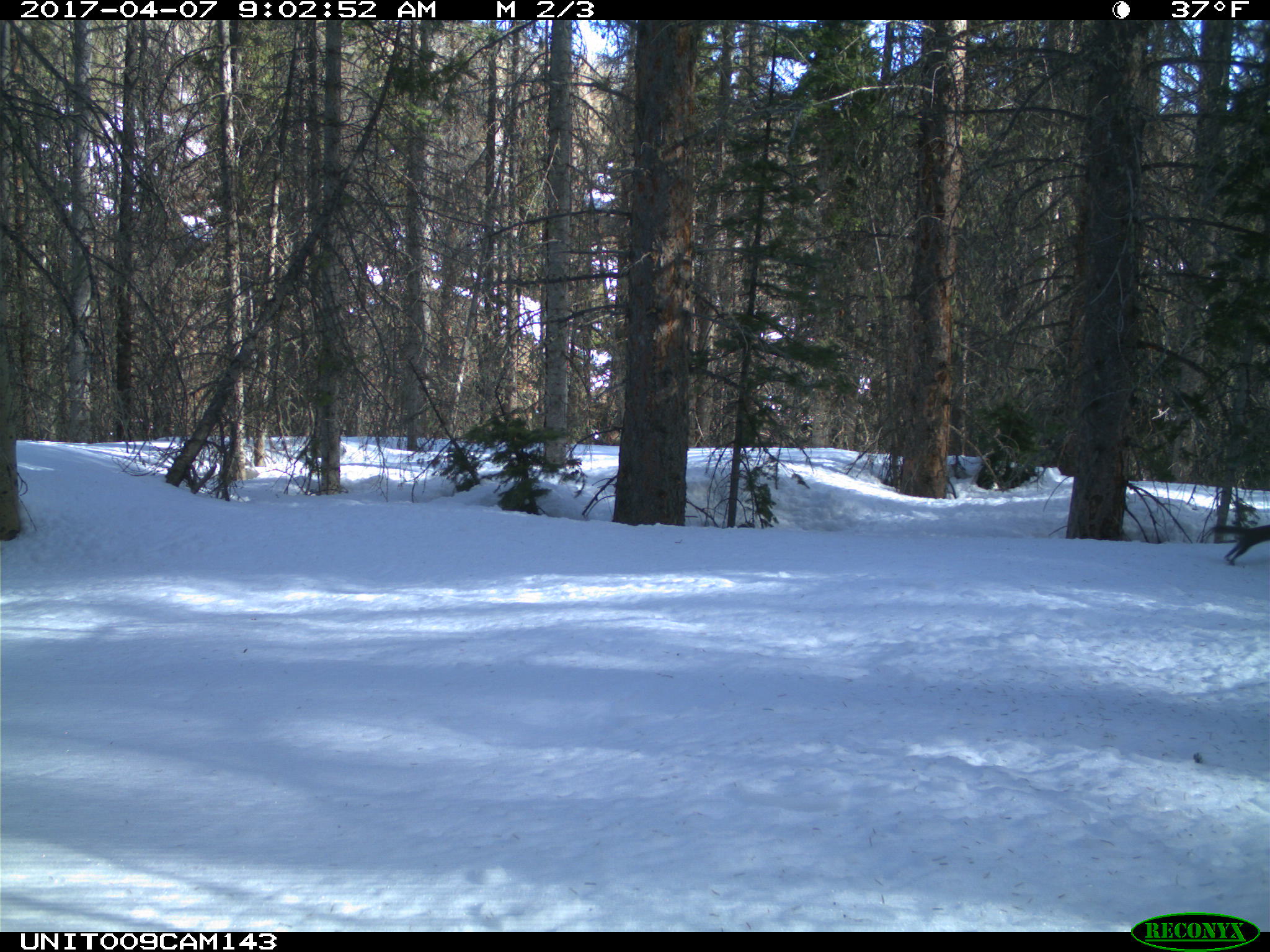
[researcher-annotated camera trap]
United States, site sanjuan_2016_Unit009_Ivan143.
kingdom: Animalia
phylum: Chordata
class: Mammalia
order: Rodentia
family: Sciuridae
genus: Tamiasciurus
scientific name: Tamiasciurus hudsonicus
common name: american red squirrel